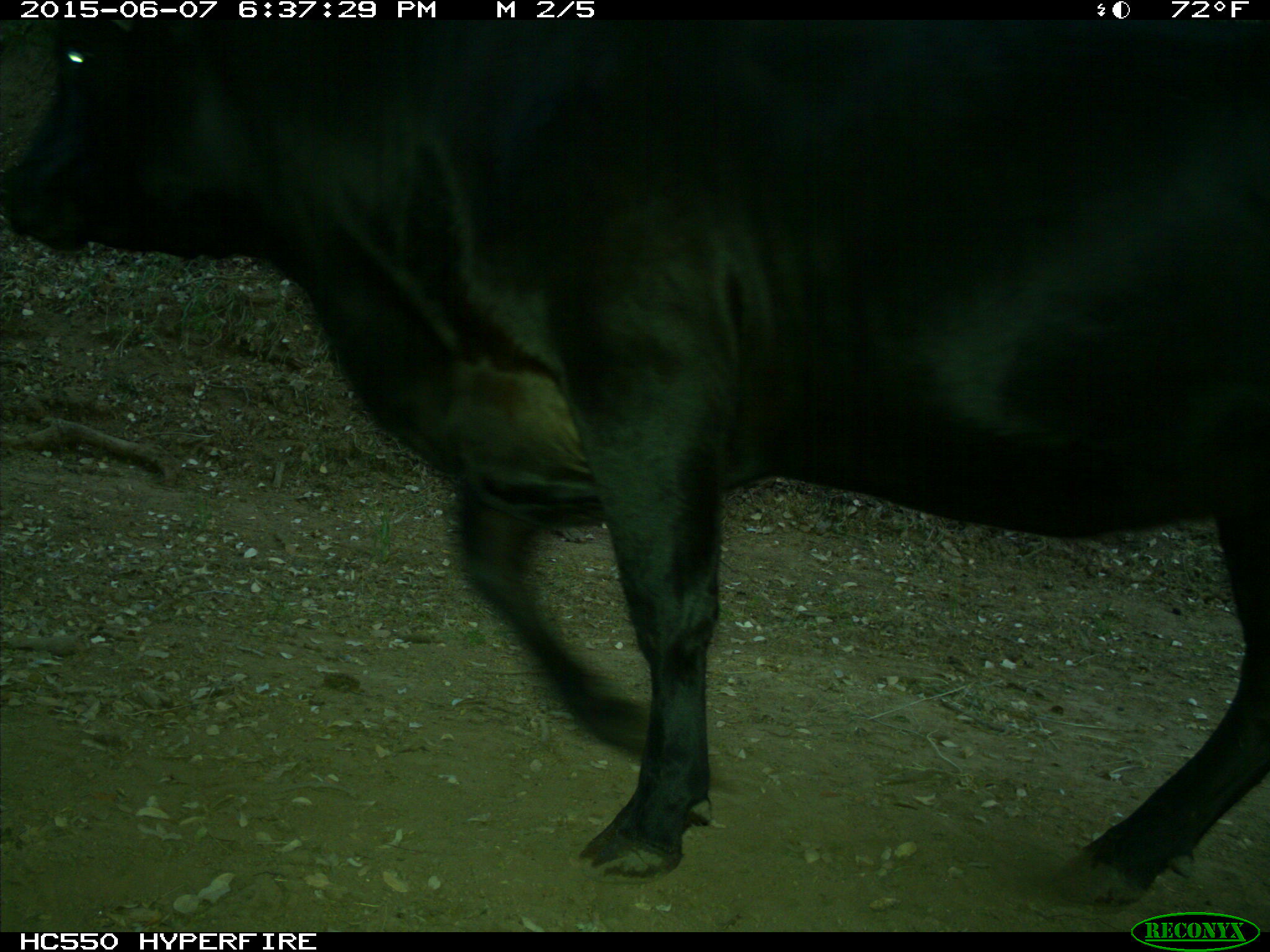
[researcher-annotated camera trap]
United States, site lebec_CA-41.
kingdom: Animalia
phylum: Chordata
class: Mammalia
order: Artiodactyla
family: Bovidae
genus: Bos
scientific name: Bos taurus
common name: domestic cow